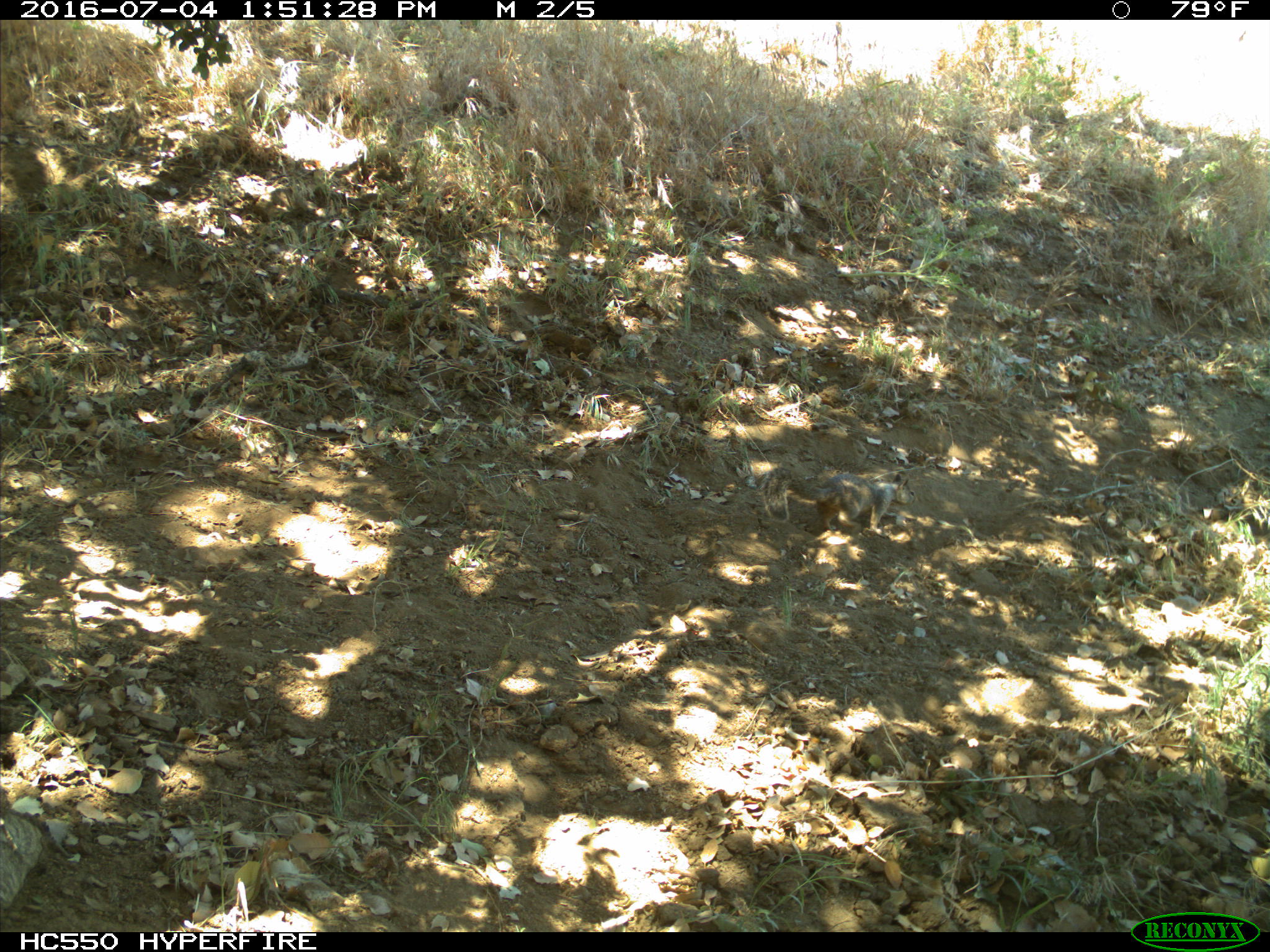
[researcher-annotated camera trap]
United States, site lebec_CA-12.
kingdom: Animalia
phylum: Chordata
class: Mammalia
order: Rodentia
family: Sciuridae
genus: Otospermophilus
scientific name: Otospermophilus beecheyi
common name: california ground squirrel